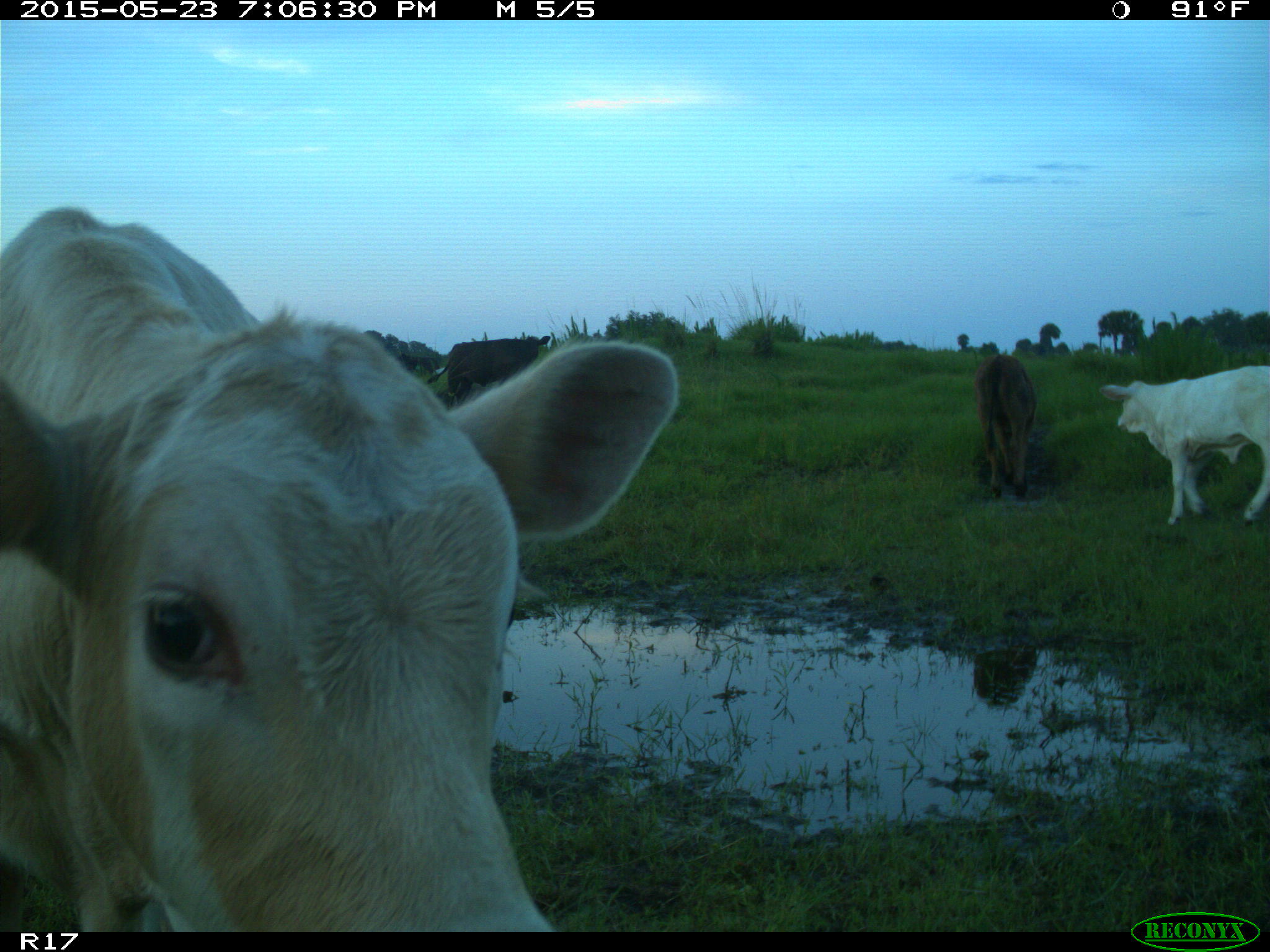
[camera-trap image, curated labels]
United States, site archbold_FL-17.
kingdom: Animalia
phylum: Chordata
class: Mammalia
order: Artiodactyla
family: Bovidae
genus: Bos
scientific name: Bos taurus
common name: domestic cow